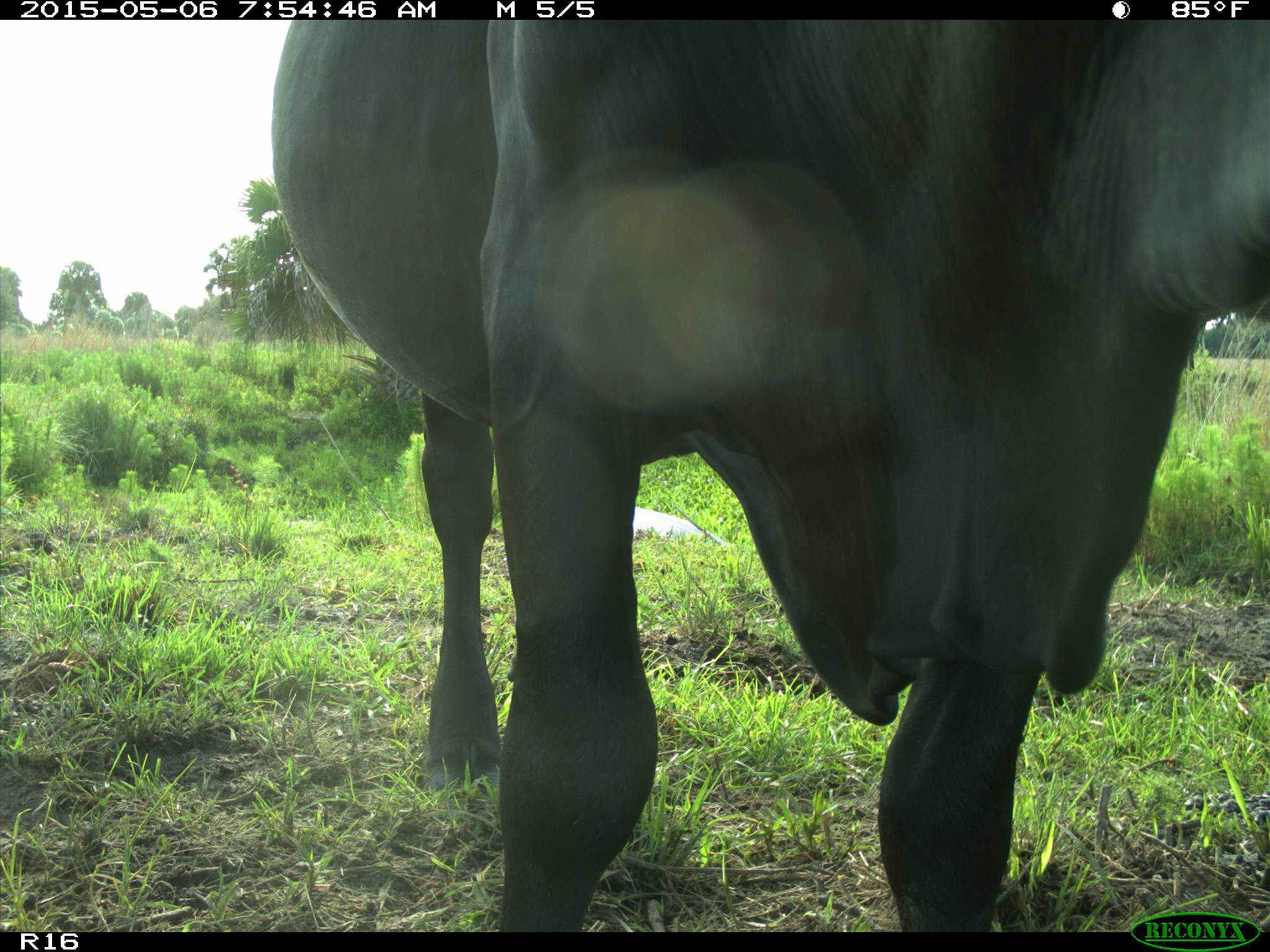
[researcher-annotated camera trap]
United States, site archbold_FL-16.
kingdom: Animalia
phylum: Chordata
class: Mammalia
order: Artiodactyla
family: Bovidae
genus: Bos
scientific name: Bos taurus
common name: domestic cow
Bos taurus (domestic cow).